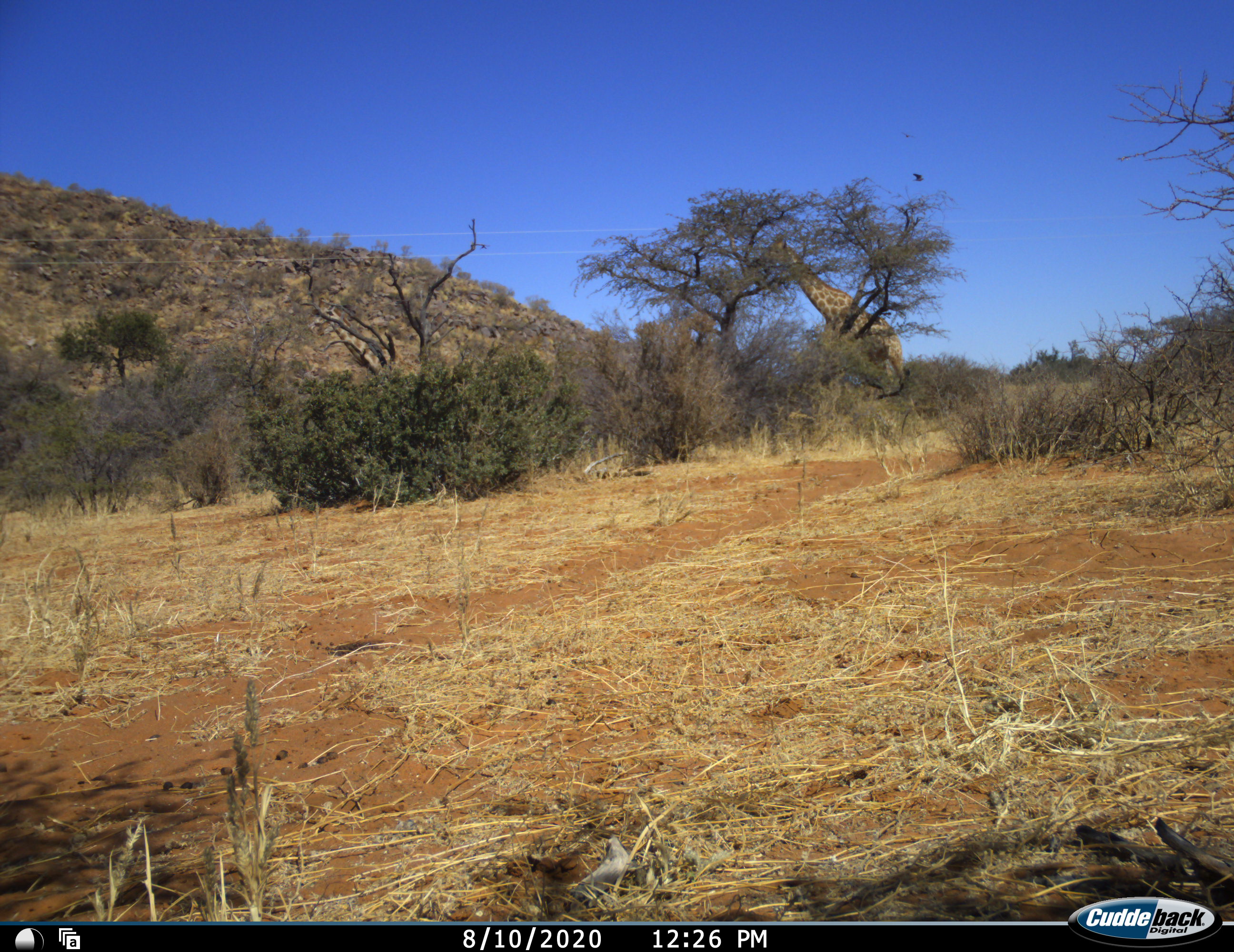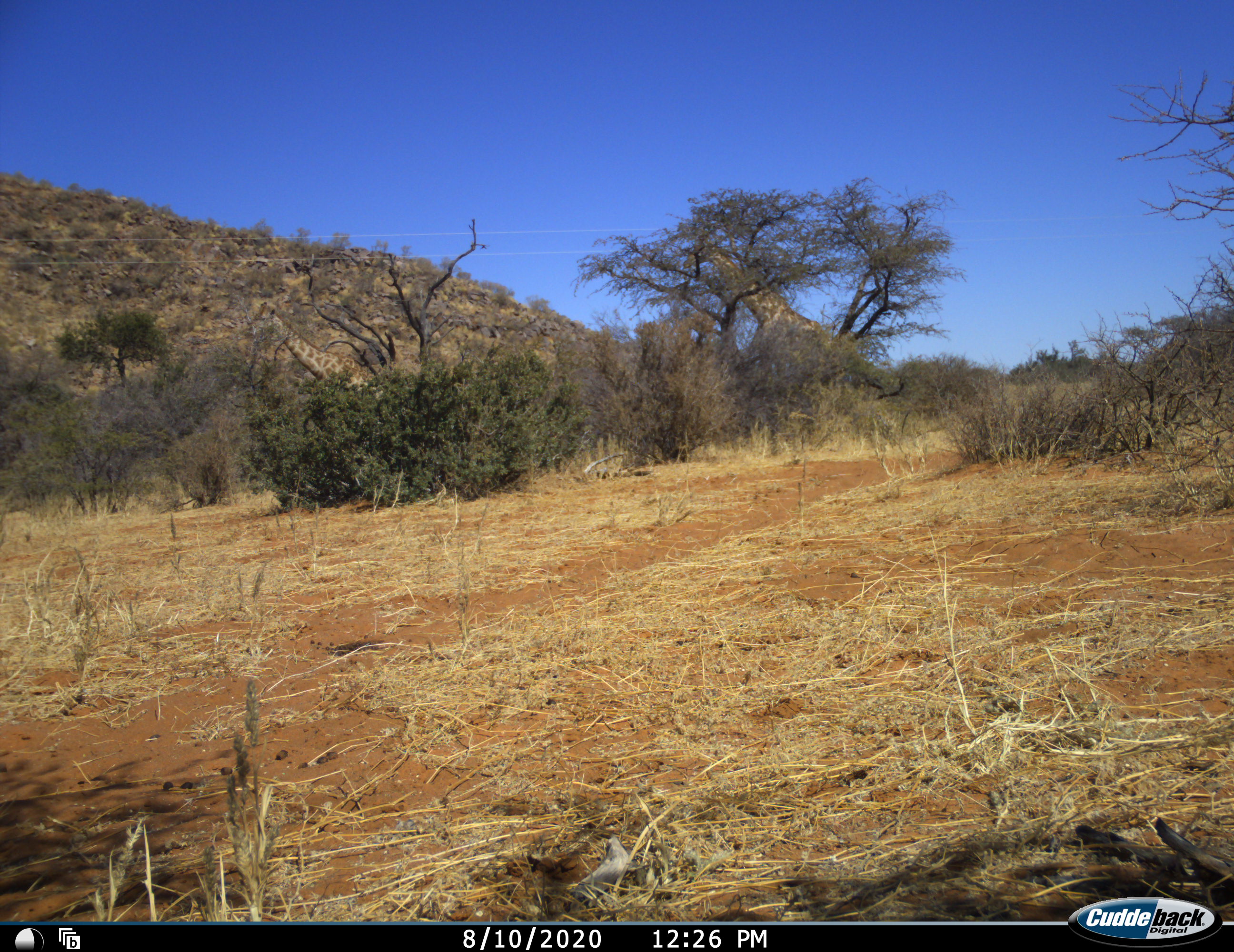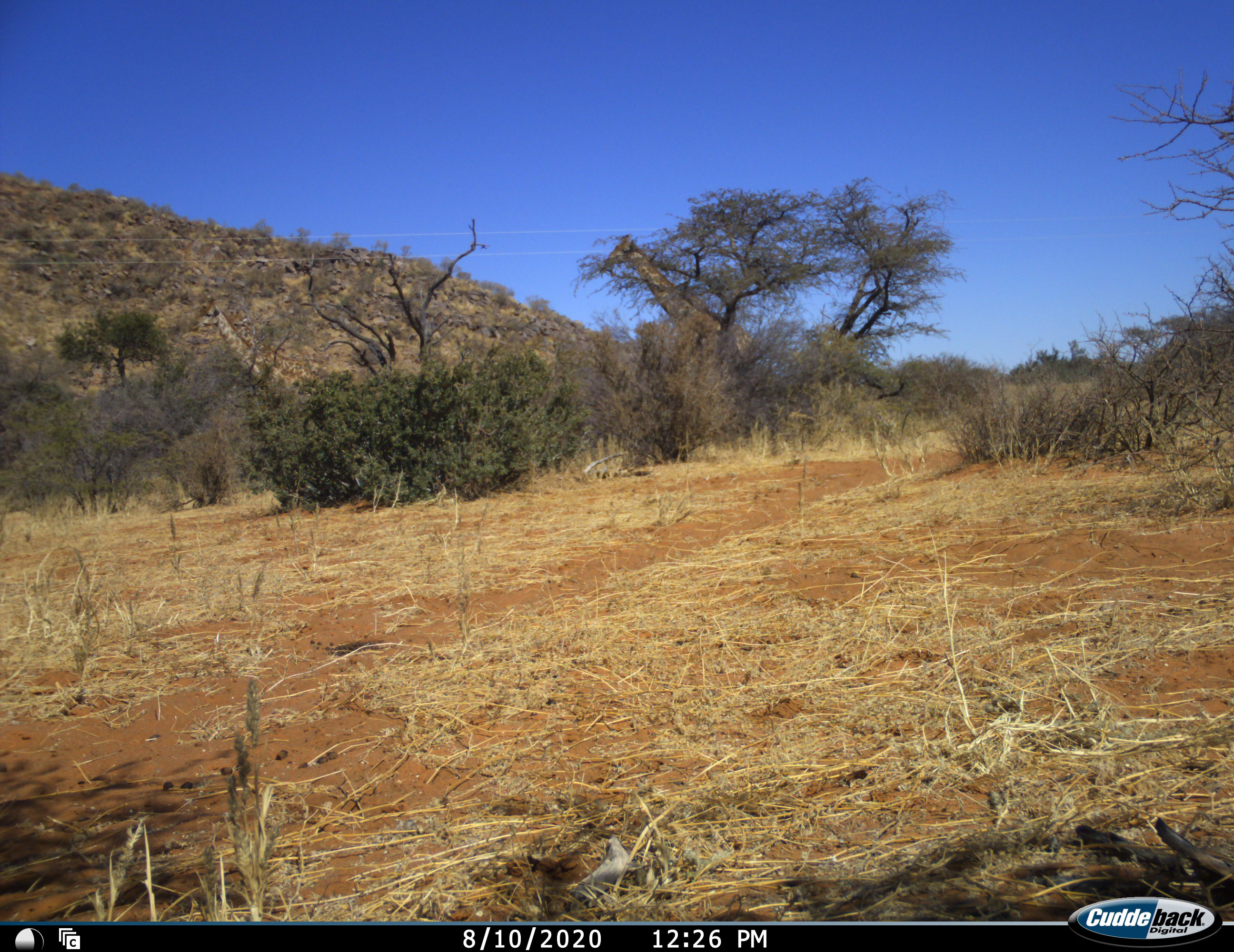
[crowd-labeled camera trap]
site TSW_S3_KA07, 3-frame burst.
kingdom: Animalia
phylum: Chordata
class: Mammalia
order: Artiodactyla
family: Giraffidae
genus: Giraffa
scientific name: Giraffa camelopardalis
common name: giraffe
Giraffe (Giraffa camelopardalis), count 2. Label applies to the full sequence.